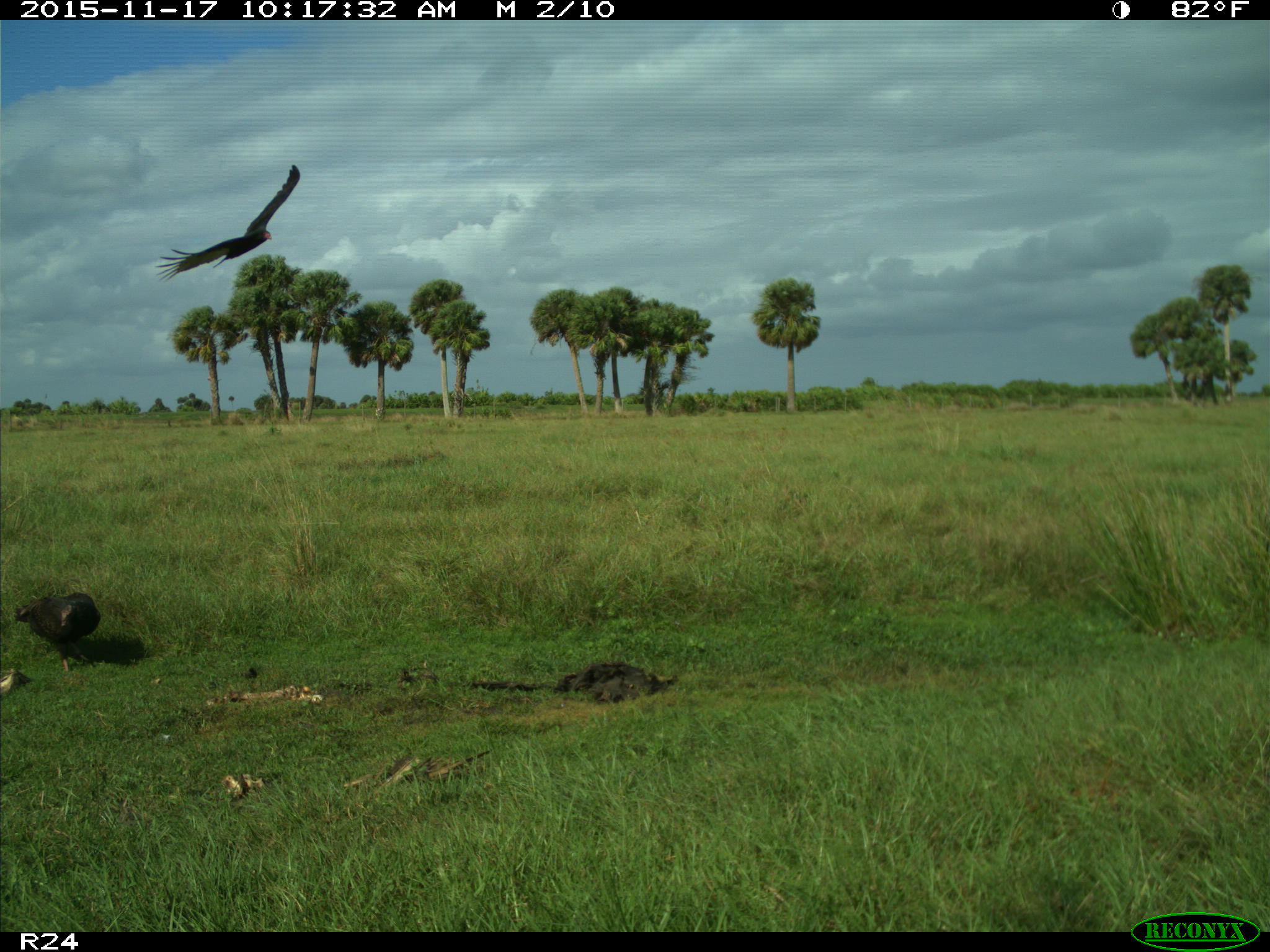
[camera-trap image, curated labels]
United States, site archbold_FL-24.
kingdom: Animalia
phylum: Chordata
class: Aves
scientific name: Aves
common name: birds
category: unidentified bird